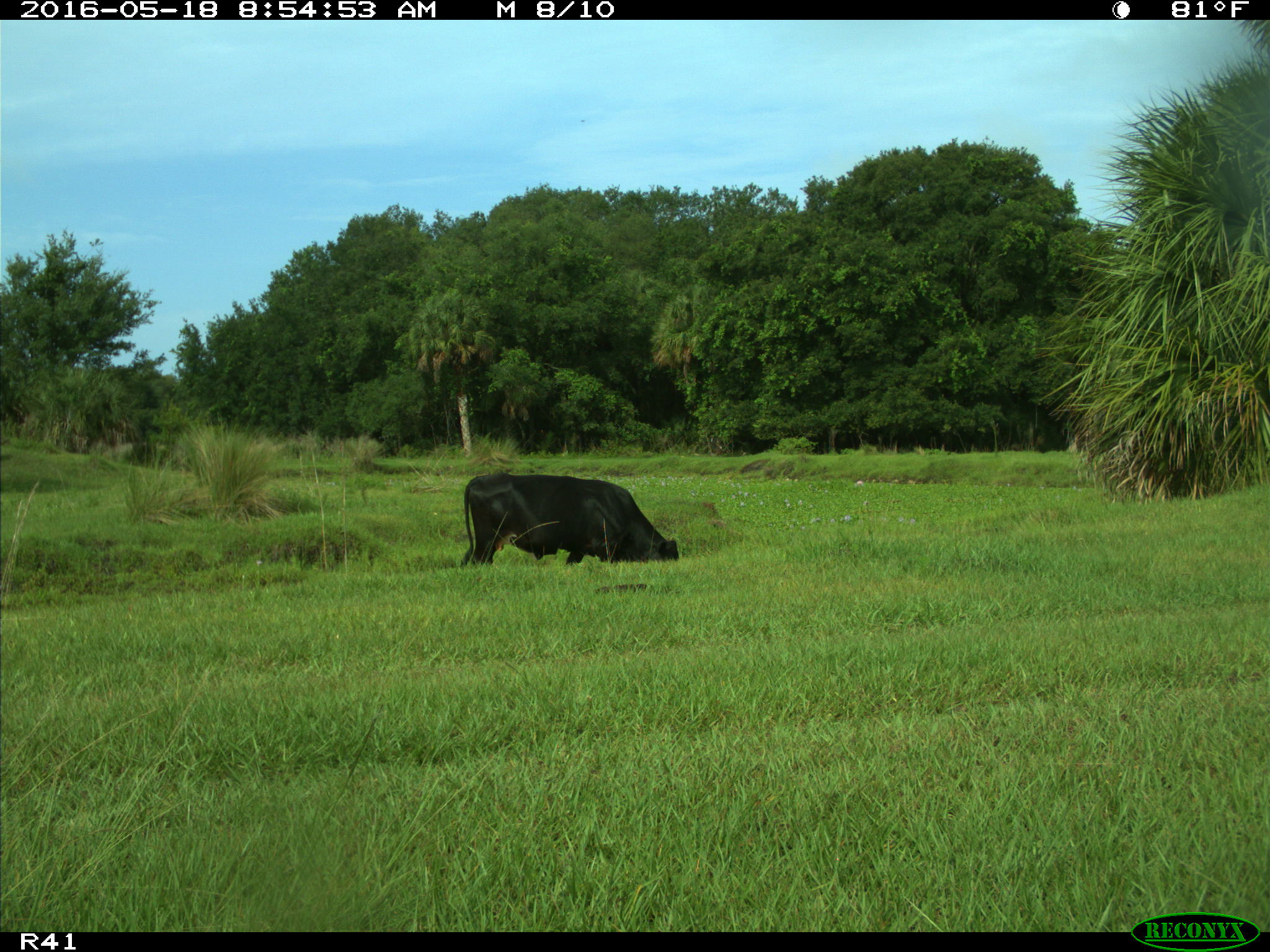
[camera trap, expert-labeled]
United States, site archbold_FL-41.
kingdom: Animalia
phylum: Chordata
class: Mammalia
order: Artiodactyla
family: Bovidae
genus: Bos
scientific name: Bos taurus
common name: domestic cow